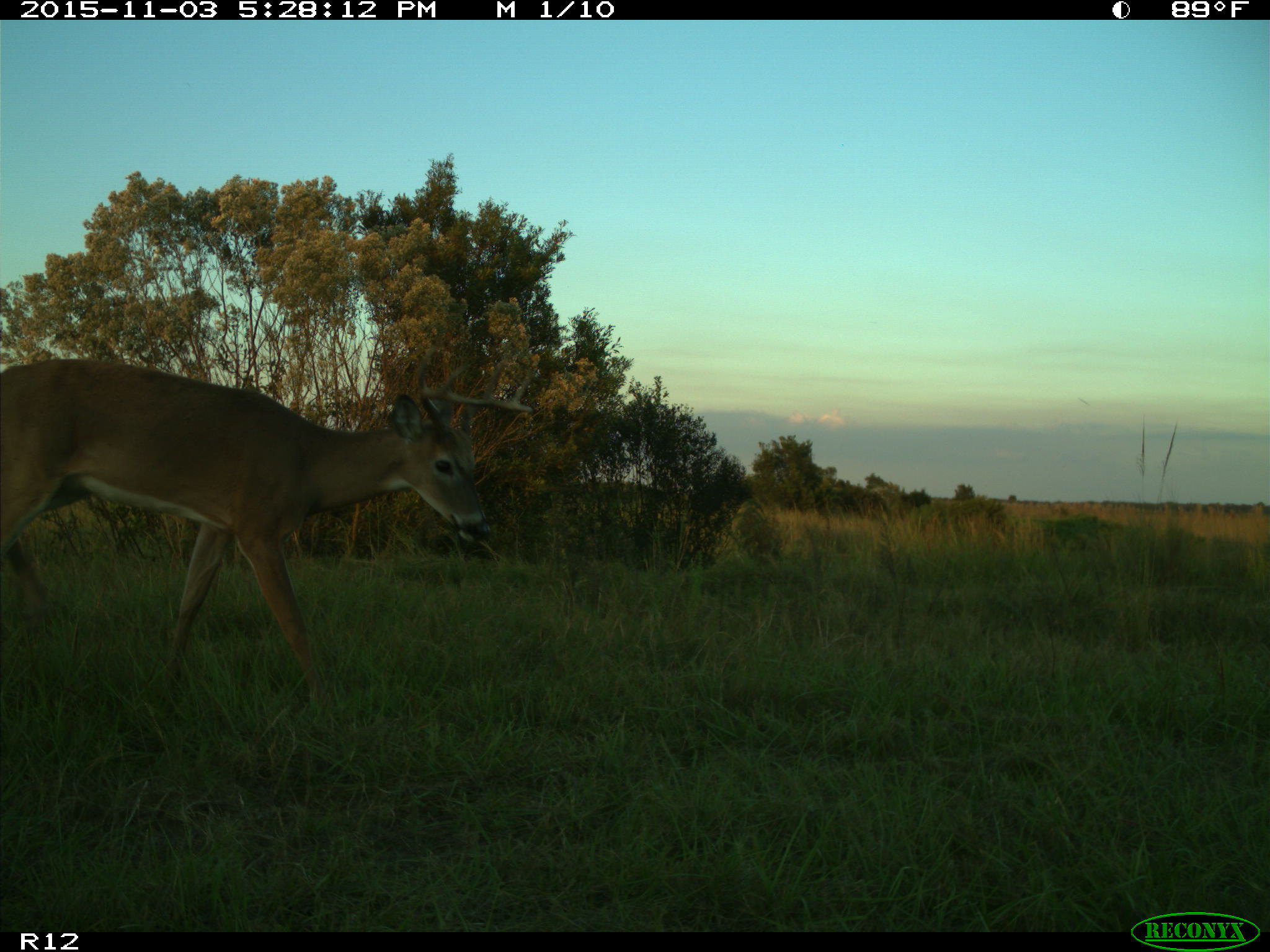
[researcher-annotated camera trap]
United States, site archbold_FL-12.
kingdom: Animalia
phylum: Chordata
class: Mammalia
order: Artiodactyla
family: Cervidae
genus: Odocoileus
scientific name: Odocoileus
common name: deer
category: unidentified deer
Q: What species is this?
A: Unidentified deer (deer) (Odocoileus).